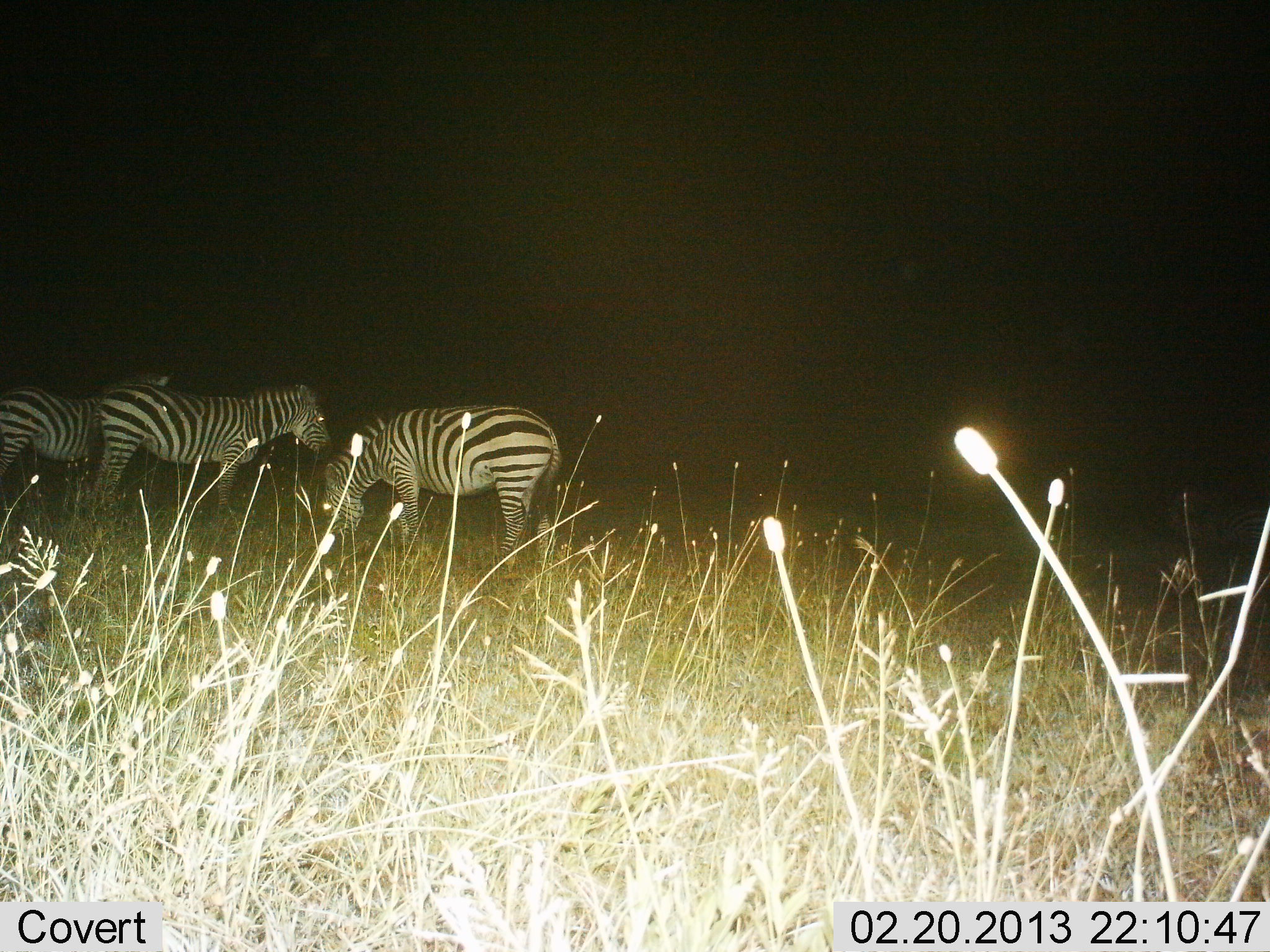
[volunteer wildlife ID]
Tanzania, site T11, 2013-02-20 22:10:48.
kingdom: Animalia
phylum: Chordata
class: Mammalia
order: Perissodactyla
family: Equidae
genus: Equus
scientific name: Equus quagga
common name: plains zebra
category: zebra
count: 3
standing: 80%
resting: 5%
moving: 0%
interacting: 0%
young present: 0%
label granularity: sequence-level